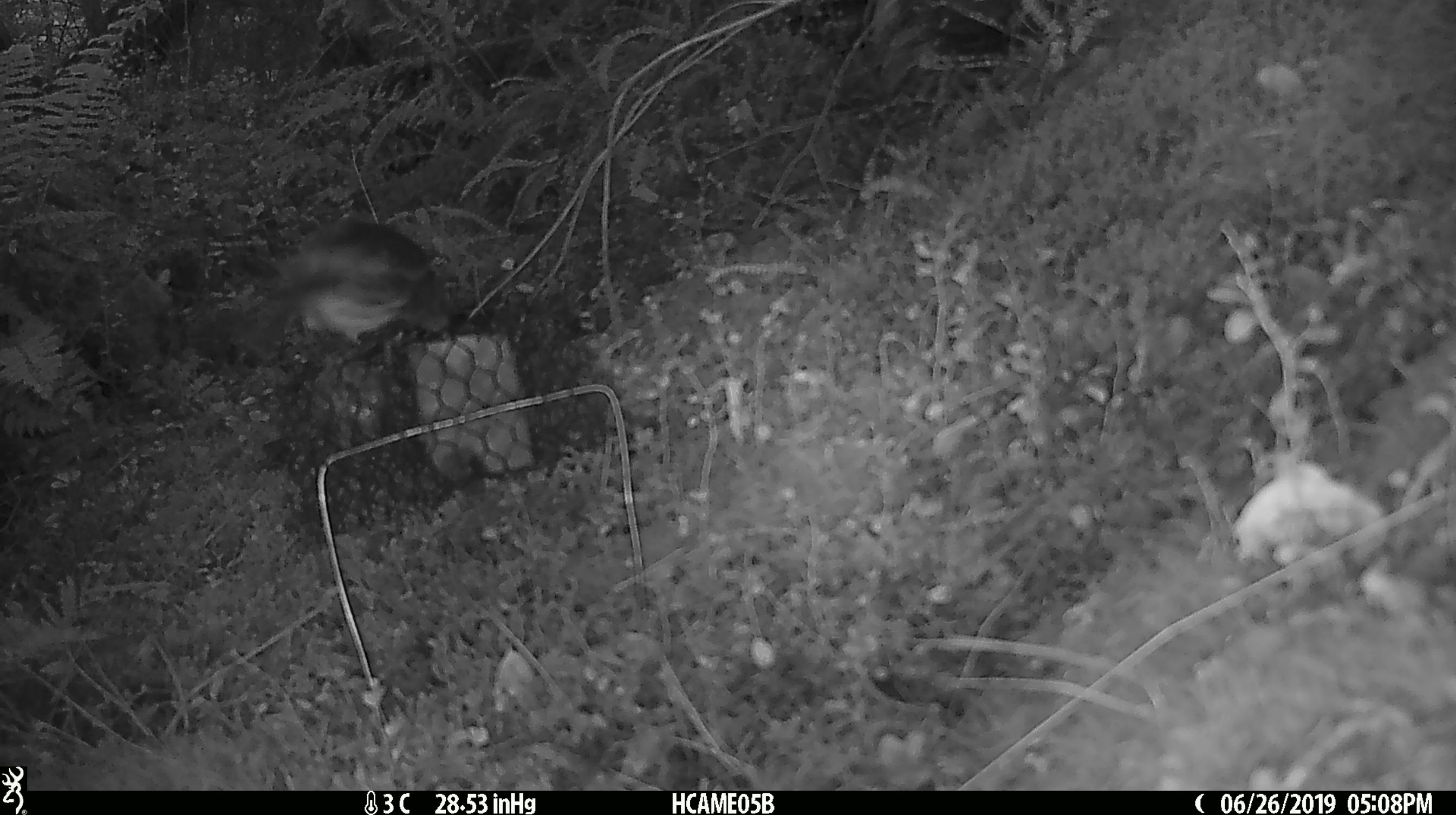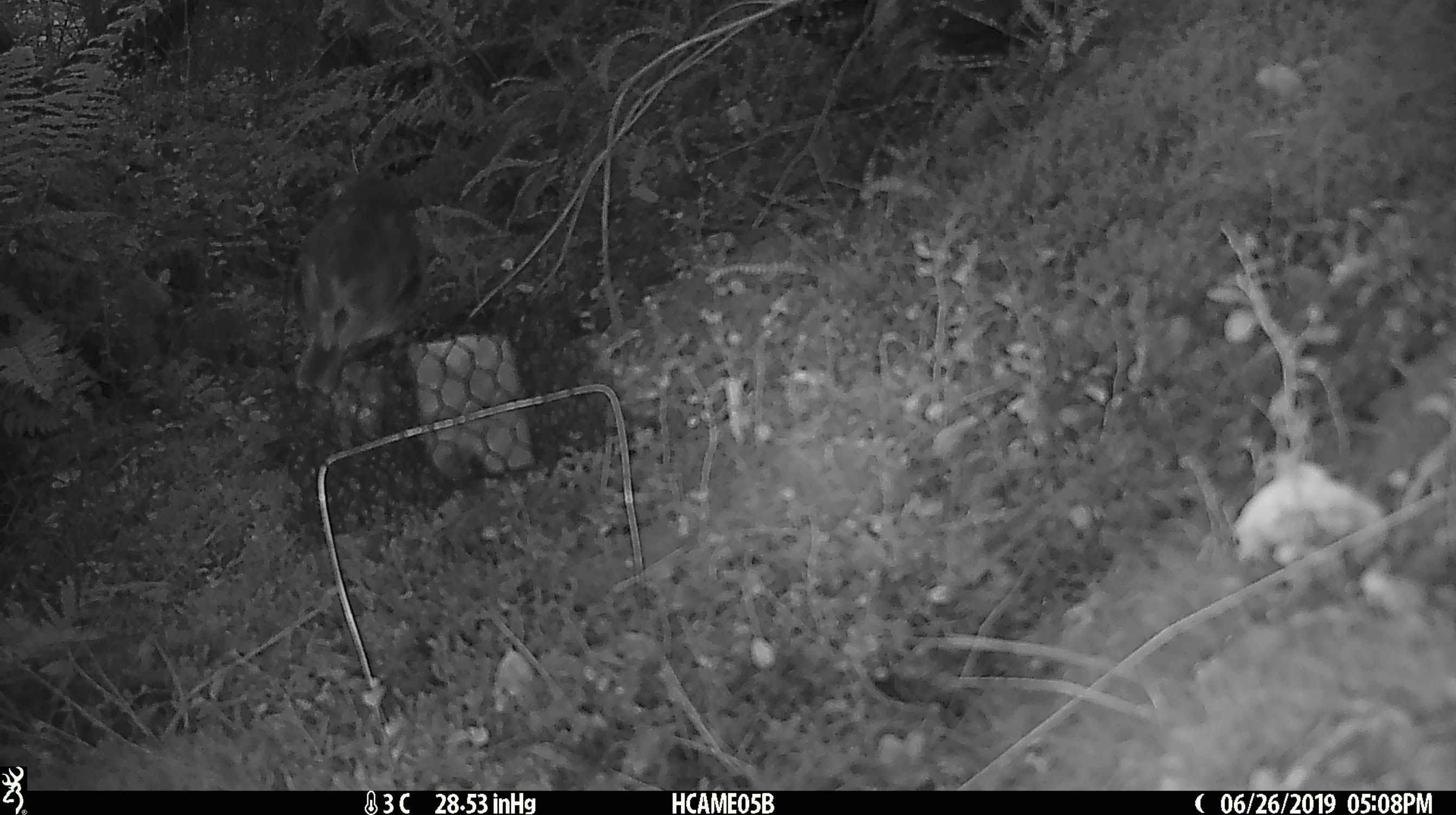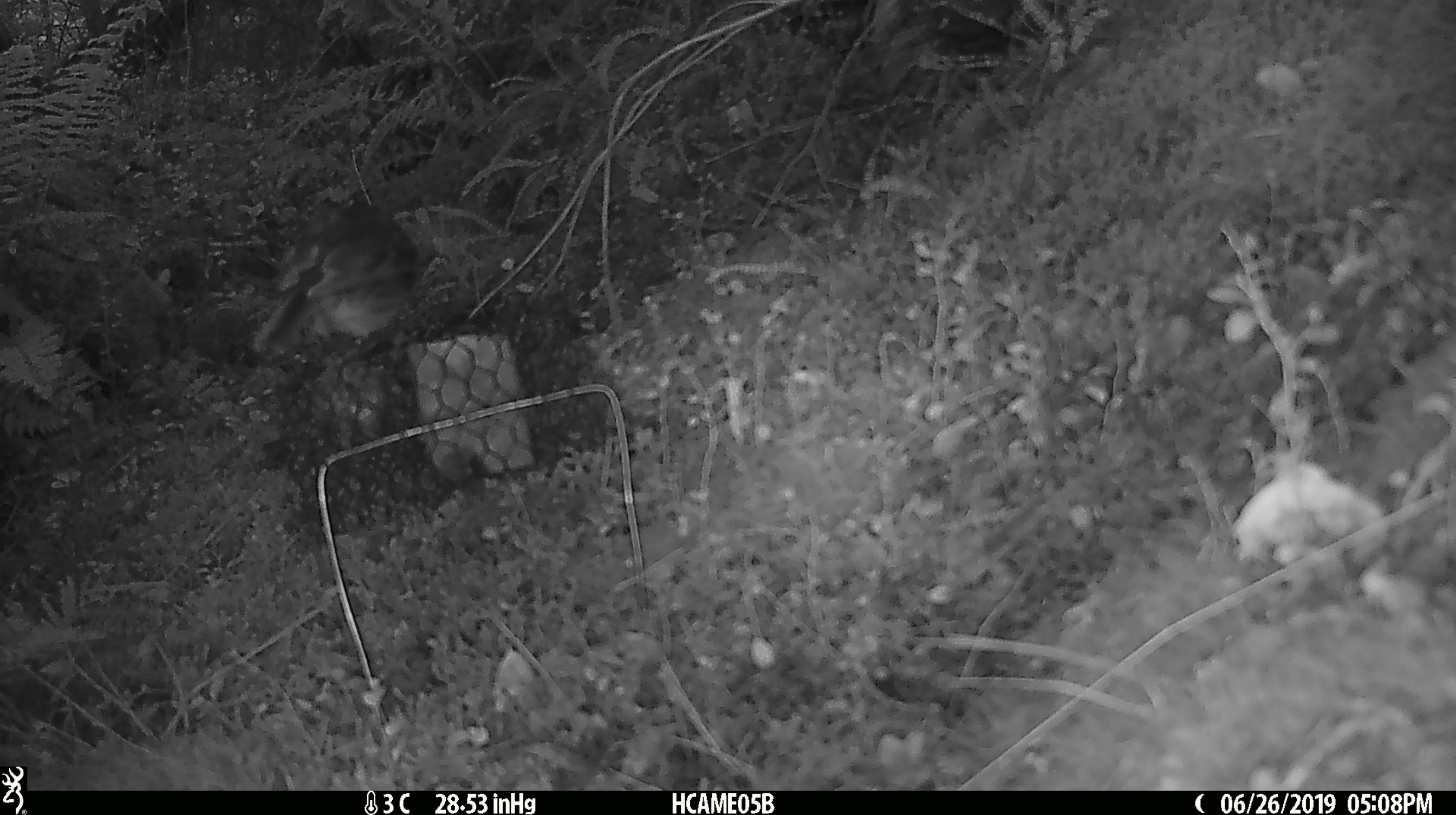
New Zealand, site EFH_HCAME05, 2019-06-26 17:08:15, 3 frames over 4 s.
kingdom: Animalia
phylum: Chordata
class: Aves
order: Passeriformes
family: Petroicidae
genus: Petroica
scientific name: Petroica australis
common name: new zealand robin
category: robin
Robin (new zealand robin) (Petroica australis).